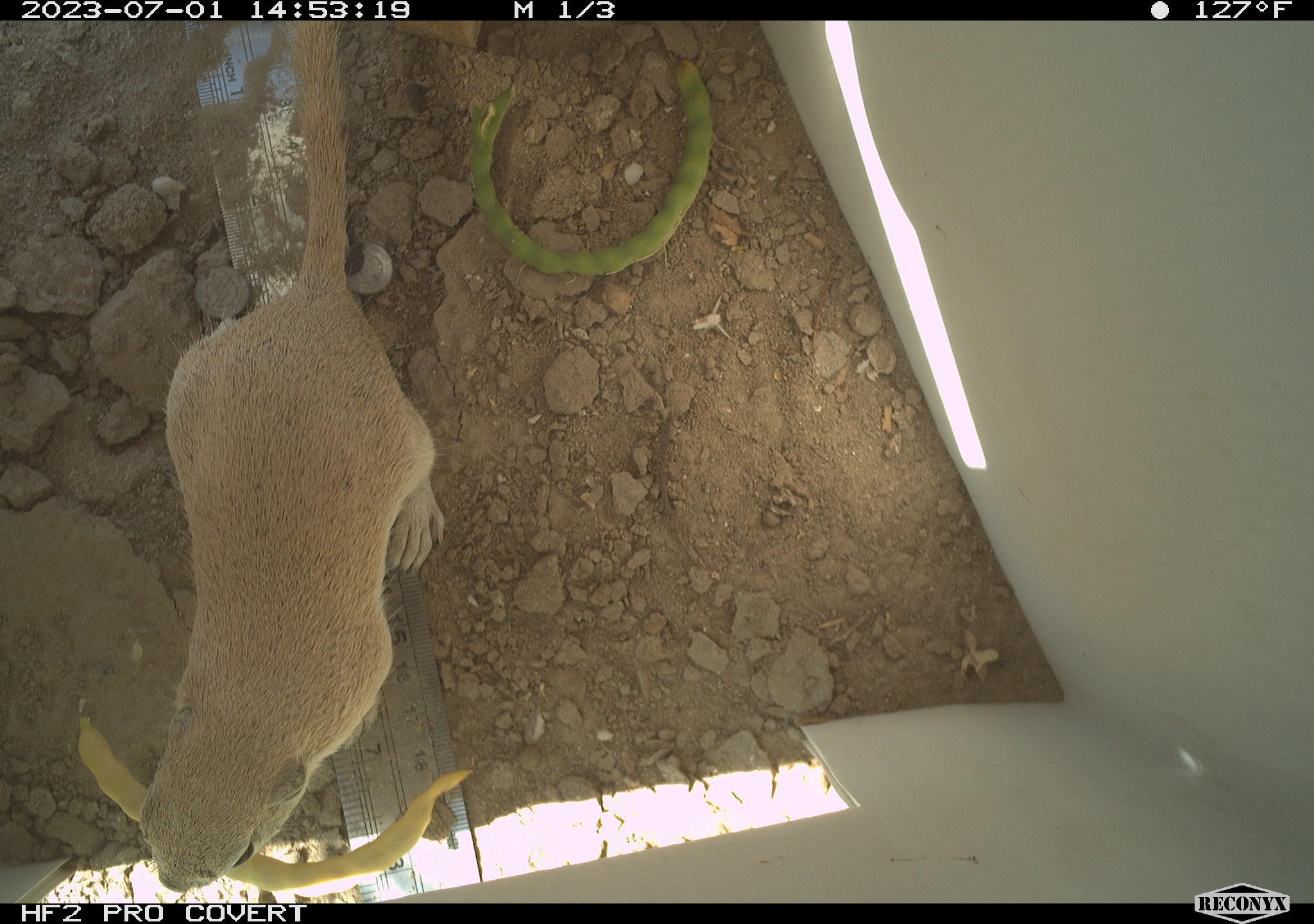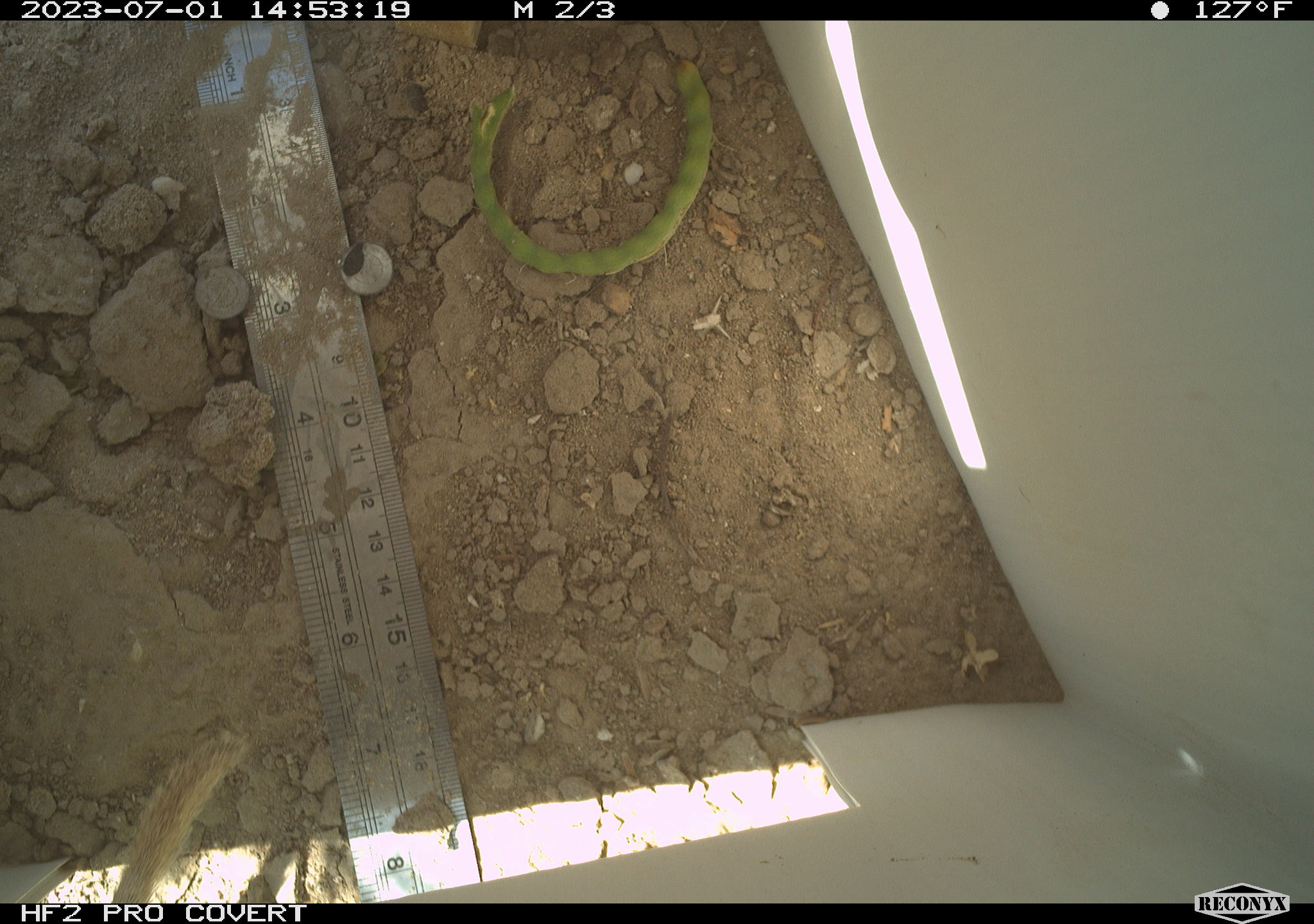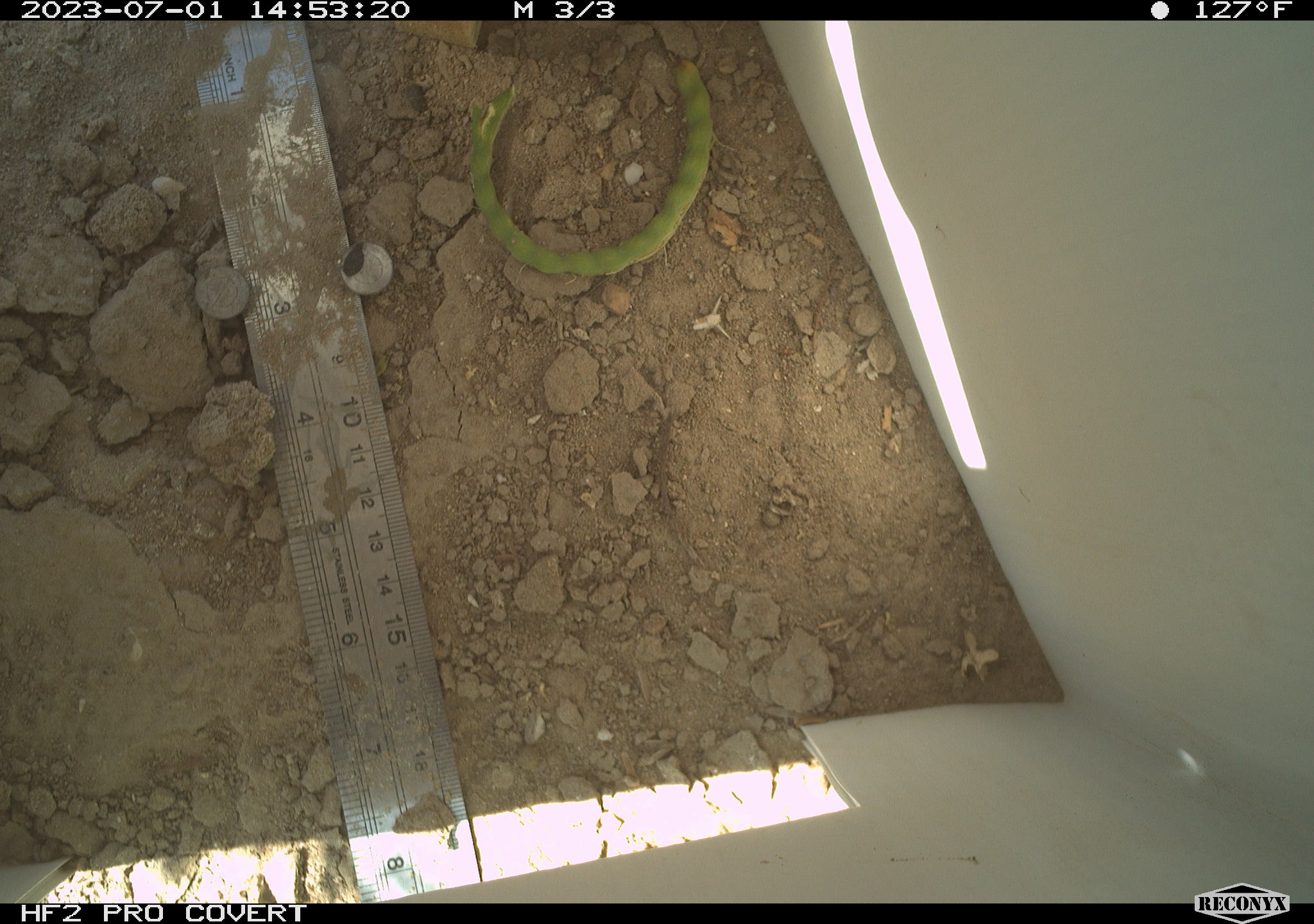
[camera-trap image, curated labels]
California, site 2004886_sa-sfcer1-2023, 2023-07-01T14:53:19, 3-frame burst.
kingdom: Animalia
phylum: Chordata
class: Mammalia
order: Rodentia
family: Sciuridae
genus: Xerospermophilus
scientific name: Xerospermophilus tereticaudus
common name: round-tailed ground squirrel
Round-tailed ground squirrel (Xerospermophilus tereticaudus).